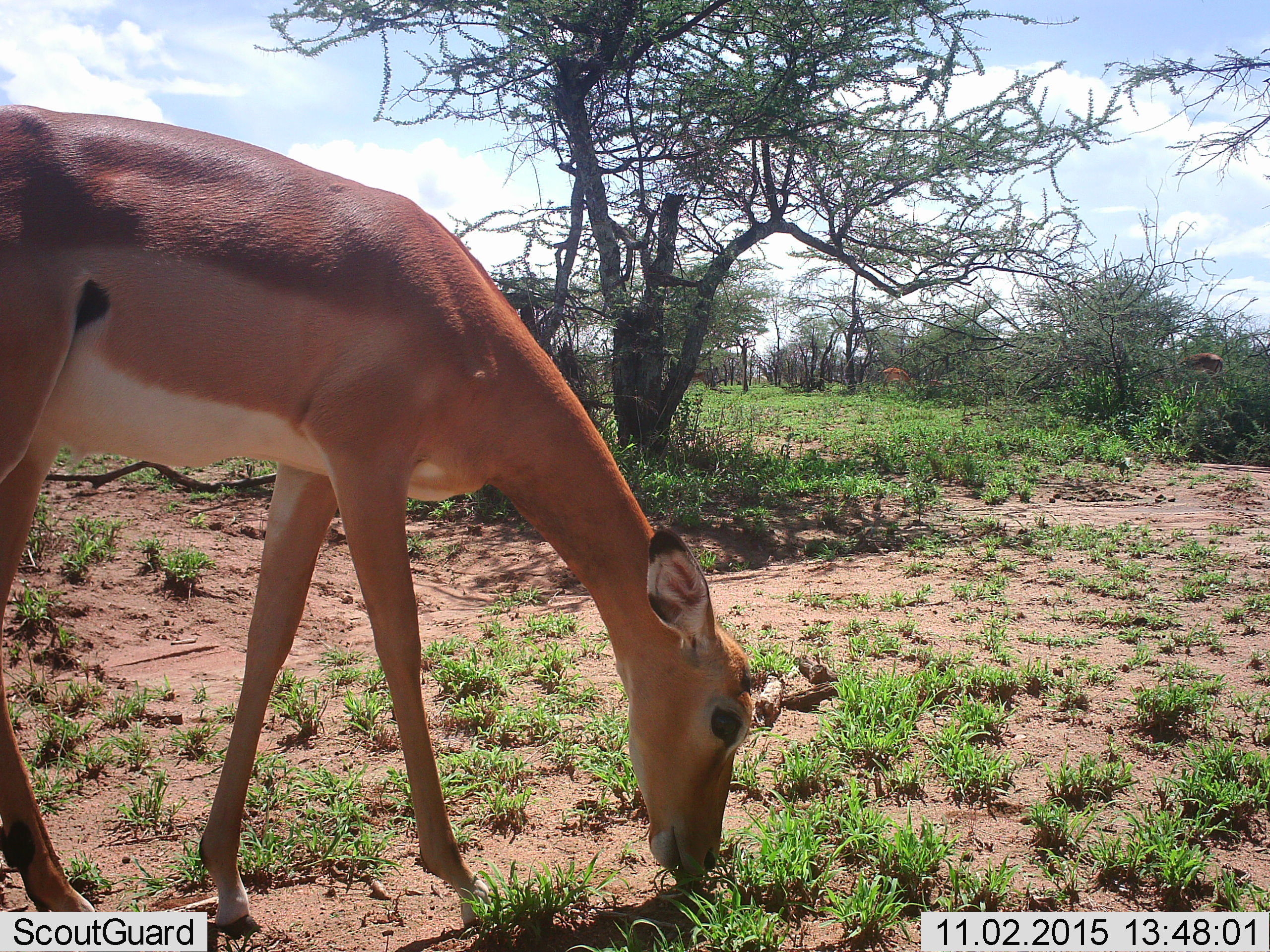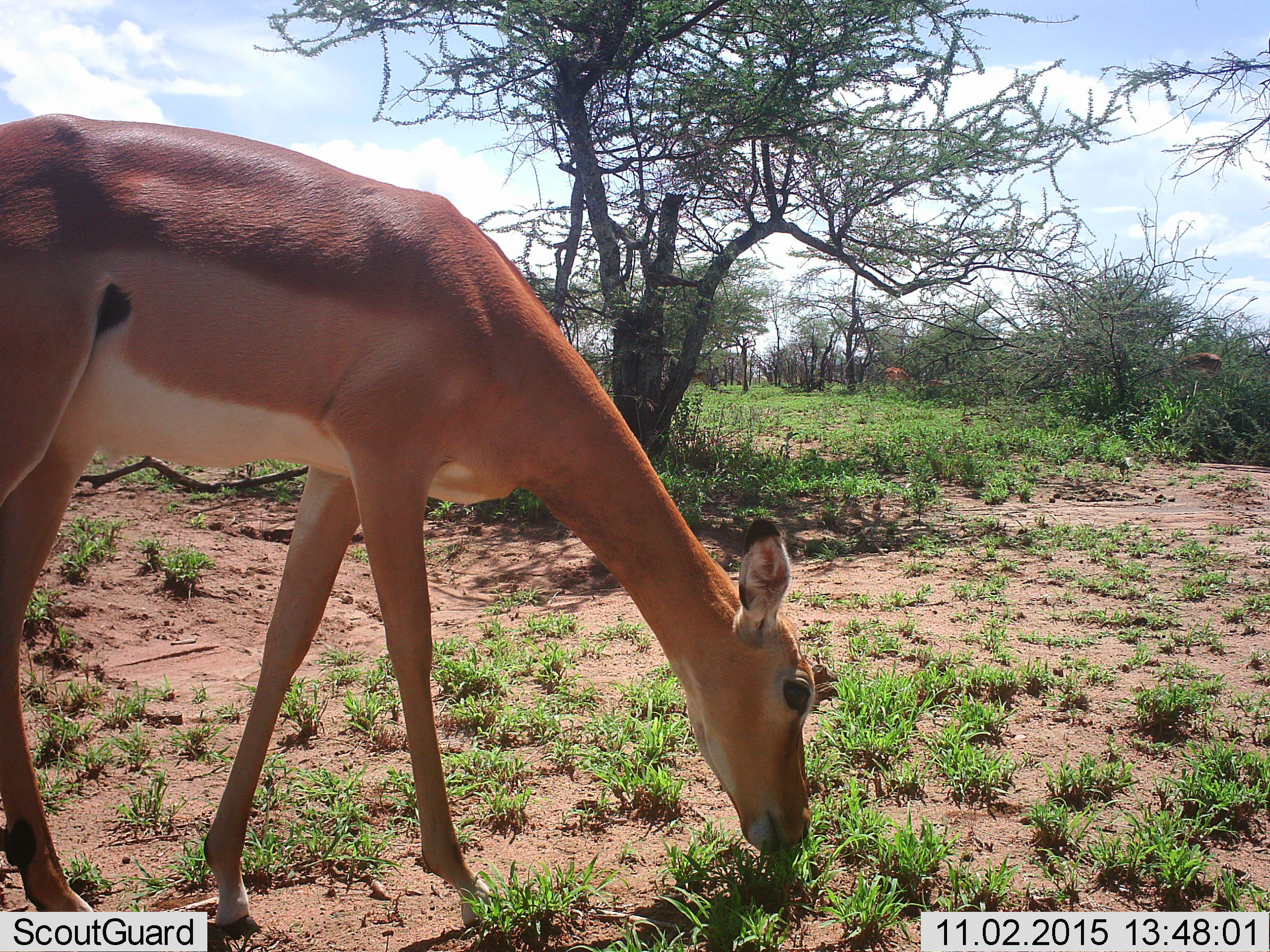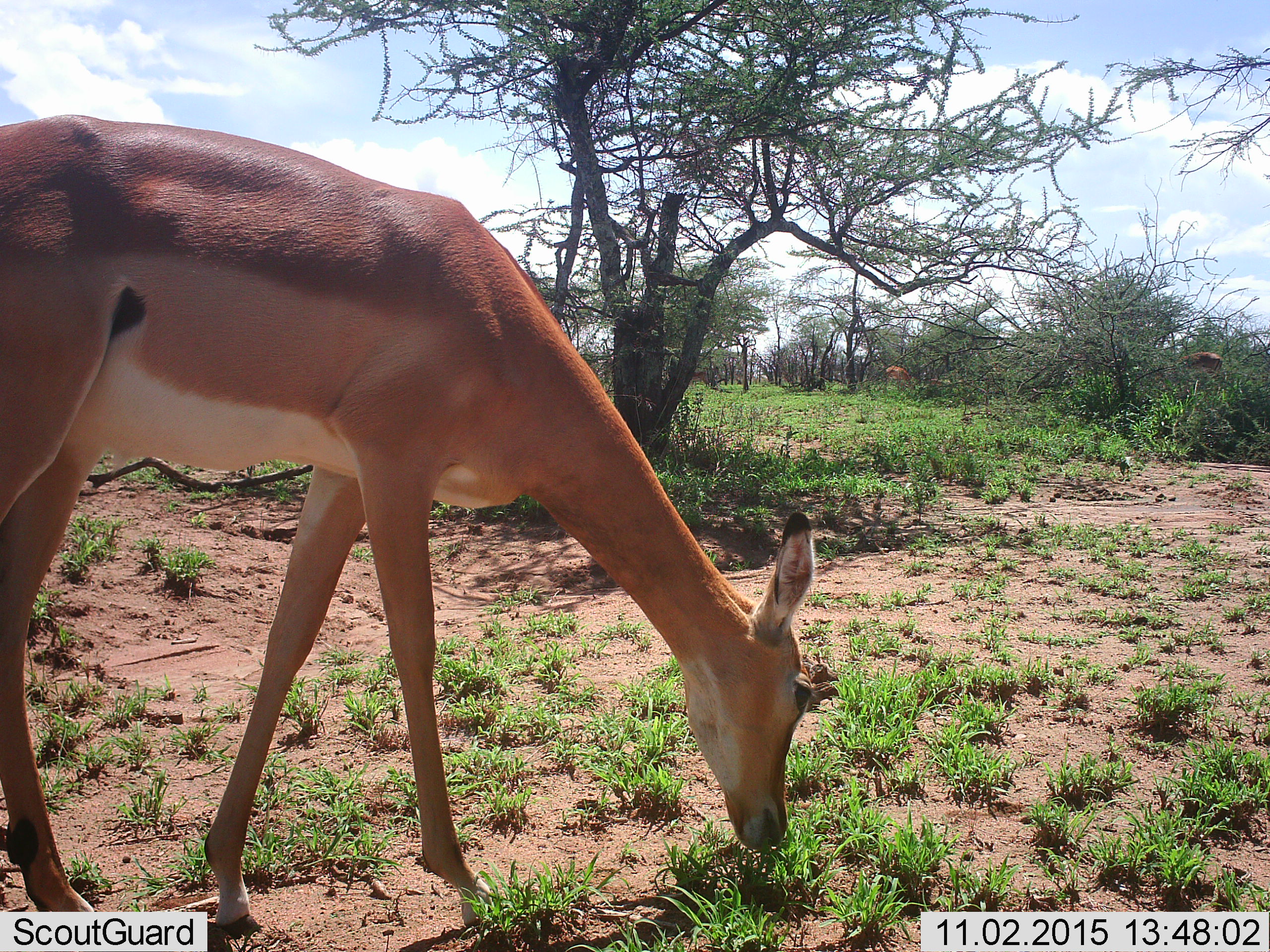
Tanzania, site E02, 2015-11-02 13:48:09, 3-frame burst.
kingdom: Animalia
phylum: Chordata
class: Mammalia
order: Artiodactyla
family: Bovidae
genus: Aepyceros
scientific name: Aepyceros melampus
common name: impala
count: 3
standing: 20%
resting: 0%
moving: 10%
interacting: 0%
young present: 0%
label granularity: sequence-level